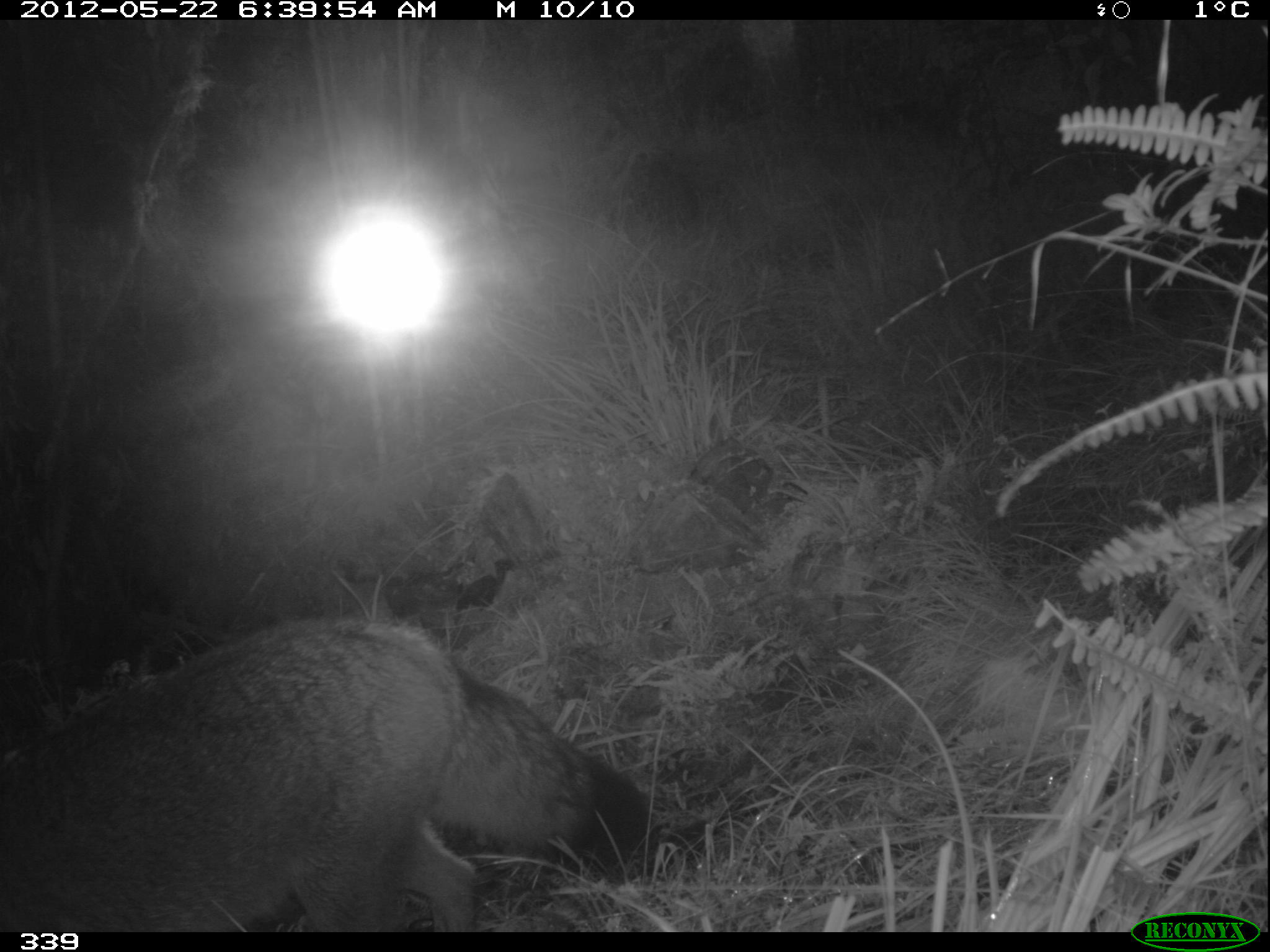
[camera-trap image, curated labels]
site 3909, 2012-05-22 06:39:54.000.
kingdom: Animalia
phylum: Chordata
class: Mammalia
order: Carnivora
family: Canidae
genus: Lycalopex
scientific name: Lycalopex culpaeus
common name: culpeo